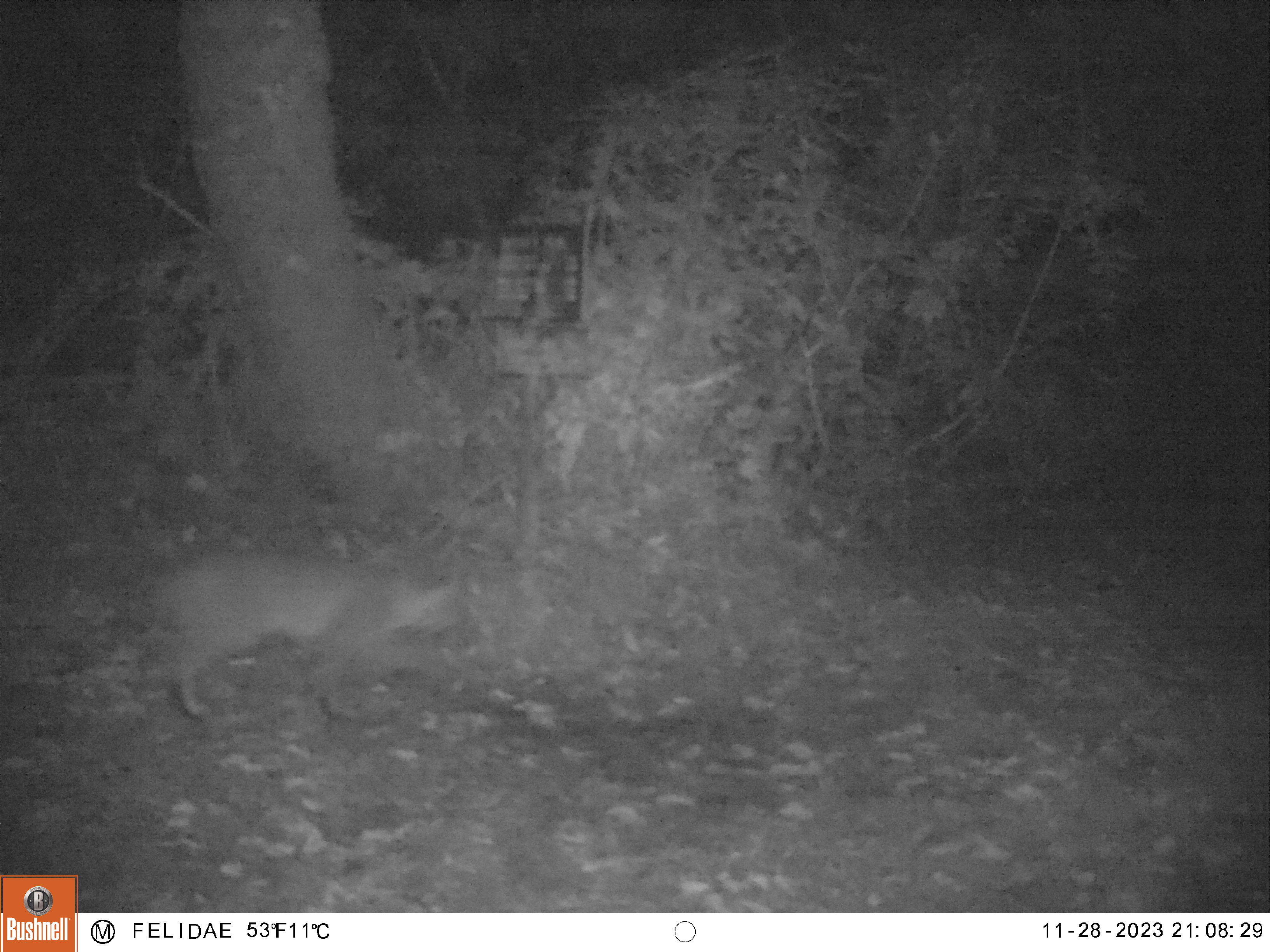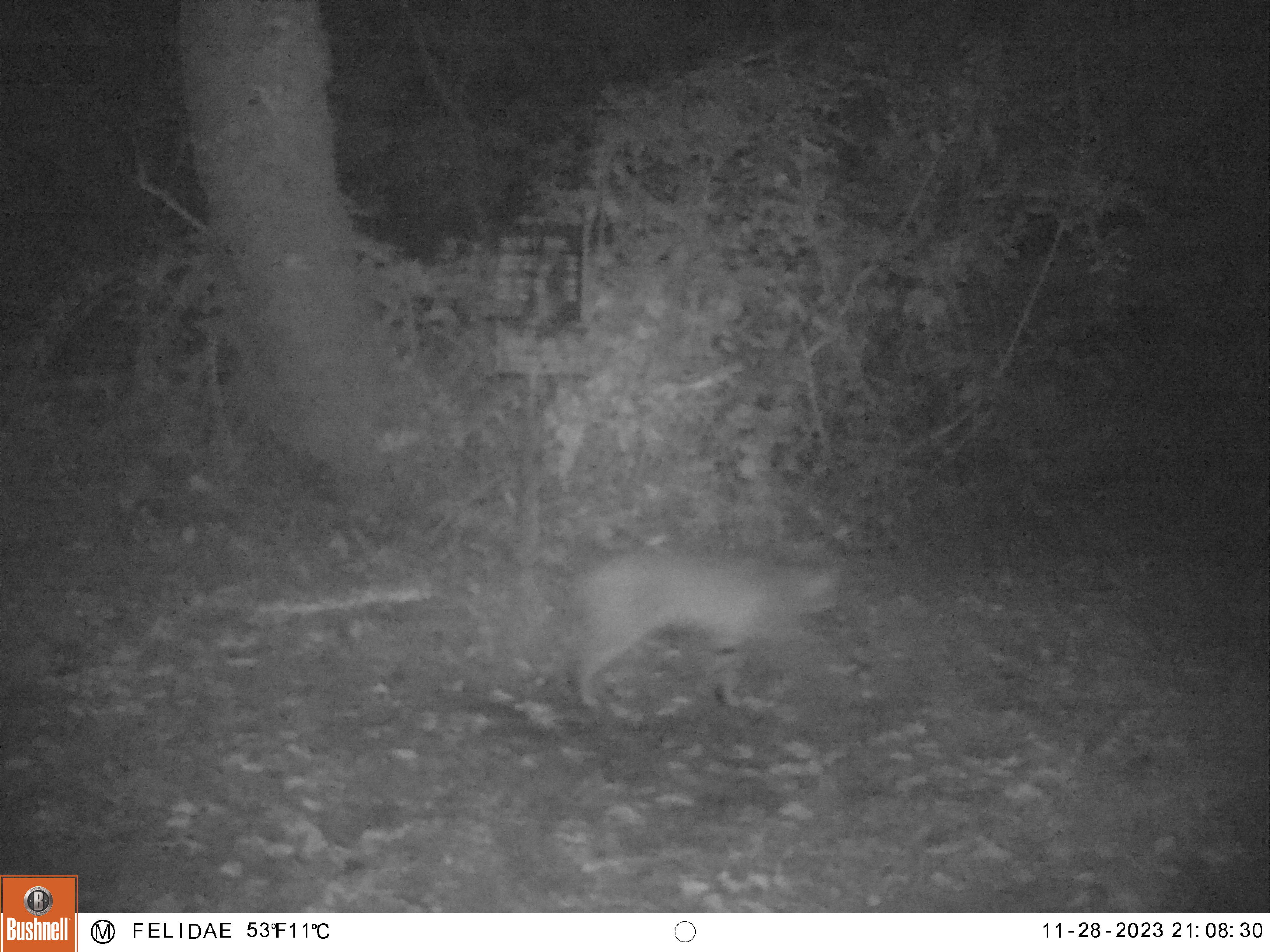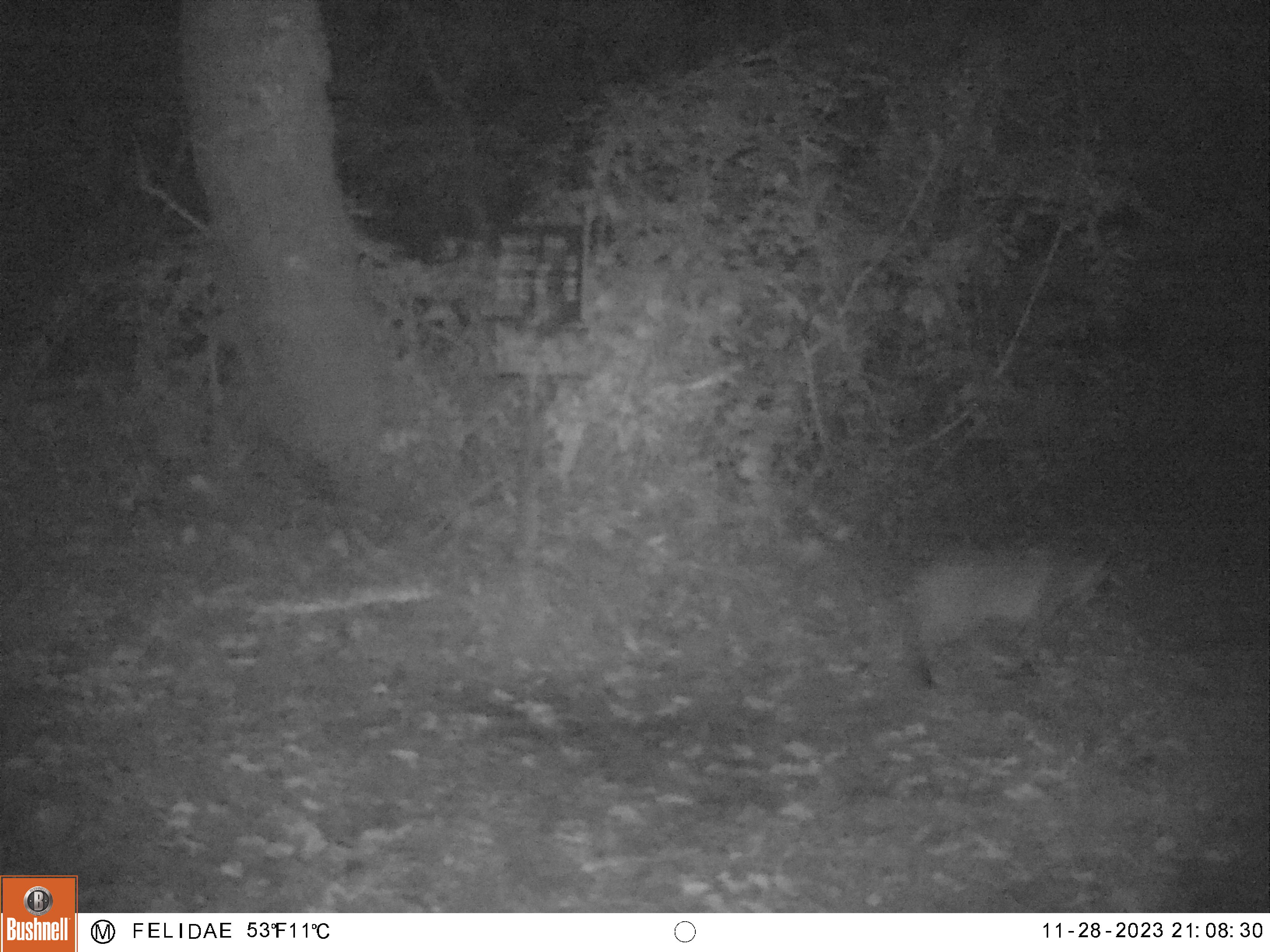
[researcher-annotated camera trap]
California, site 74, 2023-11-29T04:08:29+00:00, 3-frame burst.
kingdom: Animalia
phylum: Chordata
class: Mammalia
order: Carnivora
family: Felidae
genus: Lynx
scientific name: Lynx rufus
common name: bobcat